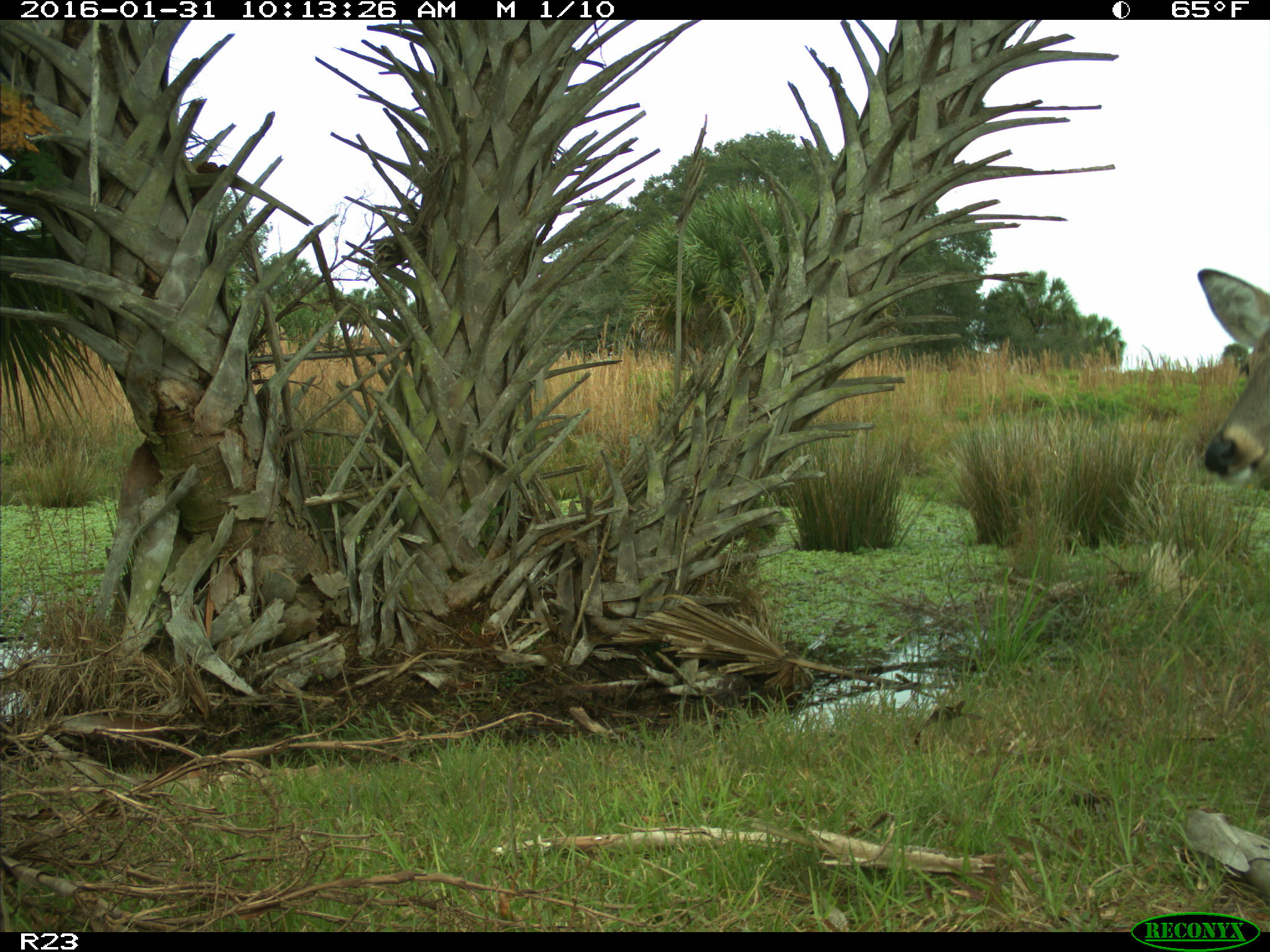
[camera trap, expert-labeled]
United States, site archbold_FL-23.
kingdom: Animalia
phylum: Chordata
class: Mammalia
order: Artiodactyla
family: Cervidae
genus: Odocoileus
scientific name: Odocoileus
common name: deer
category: unidentified deer